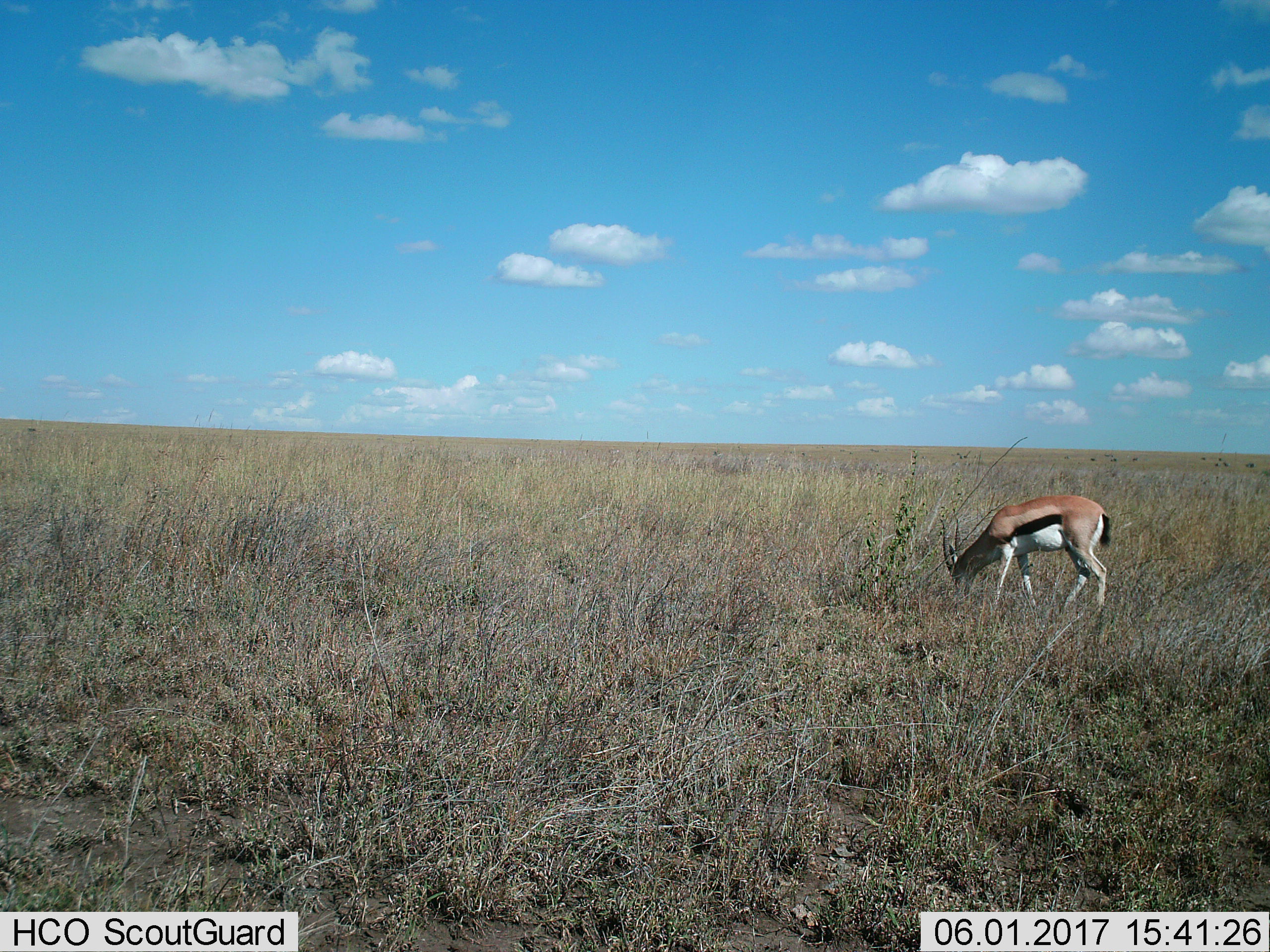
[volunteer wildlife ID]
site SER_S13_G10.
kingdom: Animalia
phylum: Chordata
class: Mammalia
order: Artiodactyla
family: Bovidae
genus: Eudorcas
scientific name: Eudorcas thomsonii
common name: thomson's gazelle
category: gazellethomsons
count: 1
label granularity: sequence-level